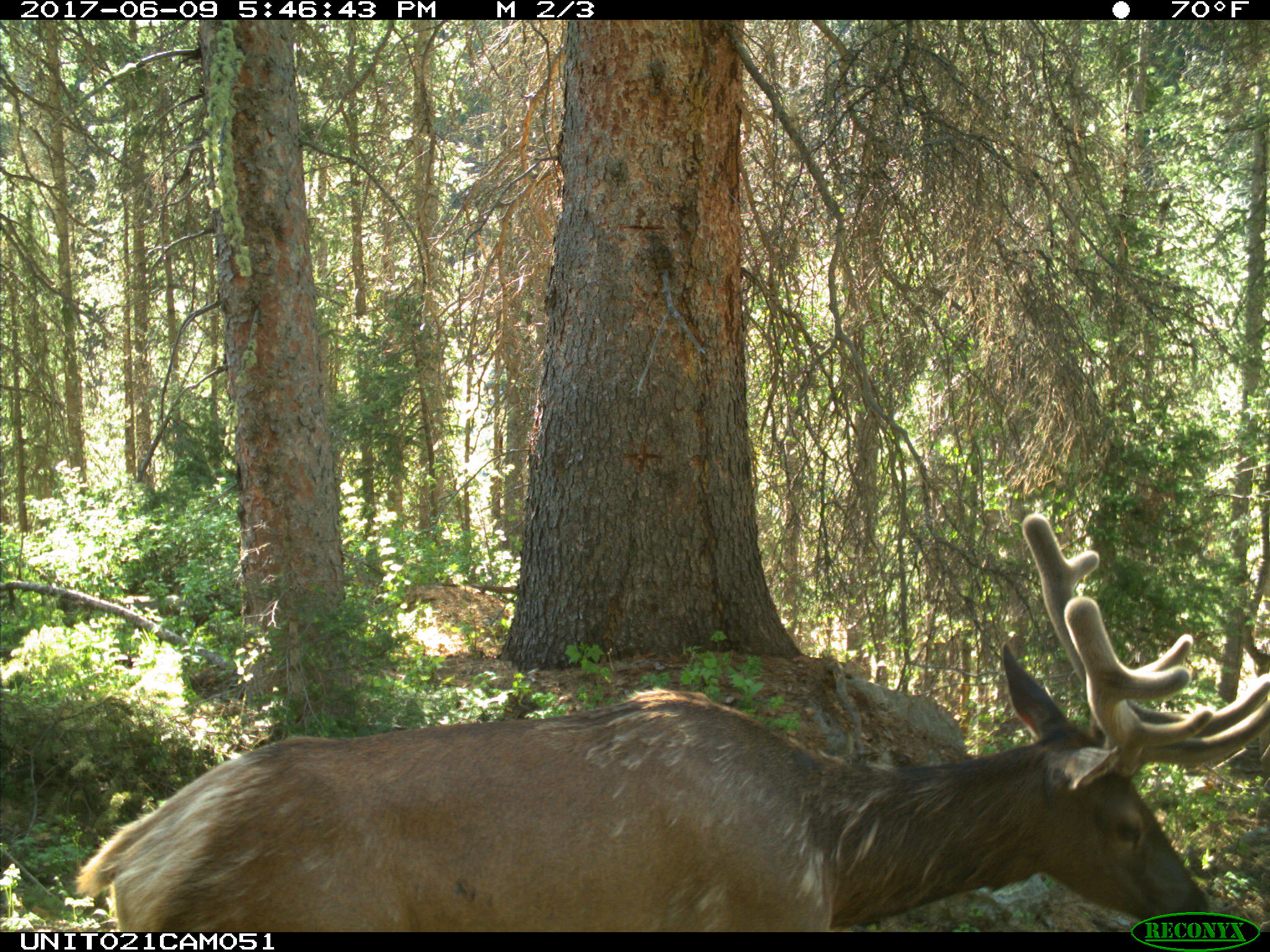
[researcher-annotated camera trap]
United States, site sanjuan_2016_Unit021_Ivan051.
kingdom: Animalia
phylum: Chordata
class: Mammalia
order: Artiodactyla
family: Cervidae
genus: Cervus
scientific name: Cervus elaphus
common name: red deer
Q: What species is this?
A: Cervus elaphus (red deer).